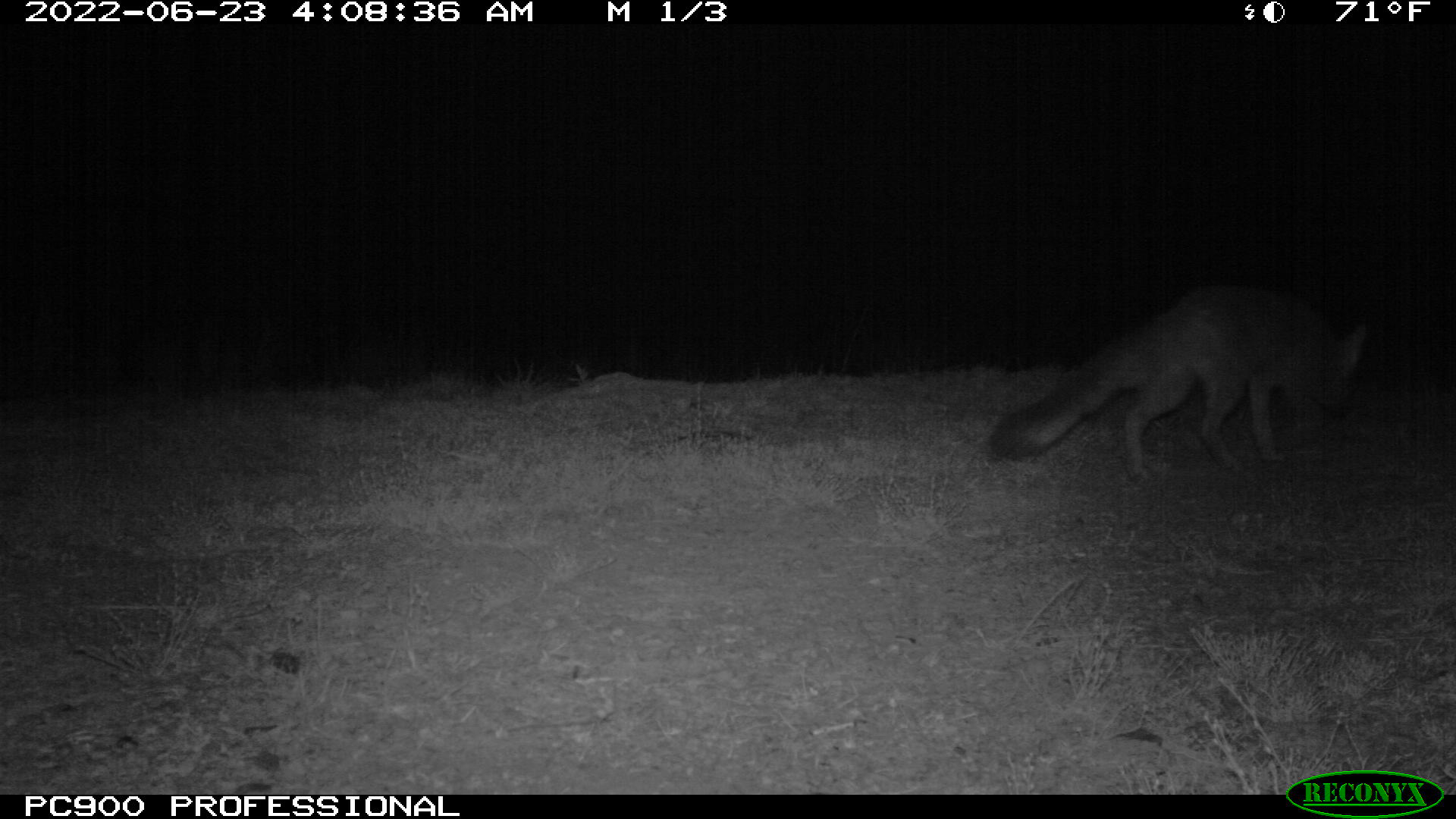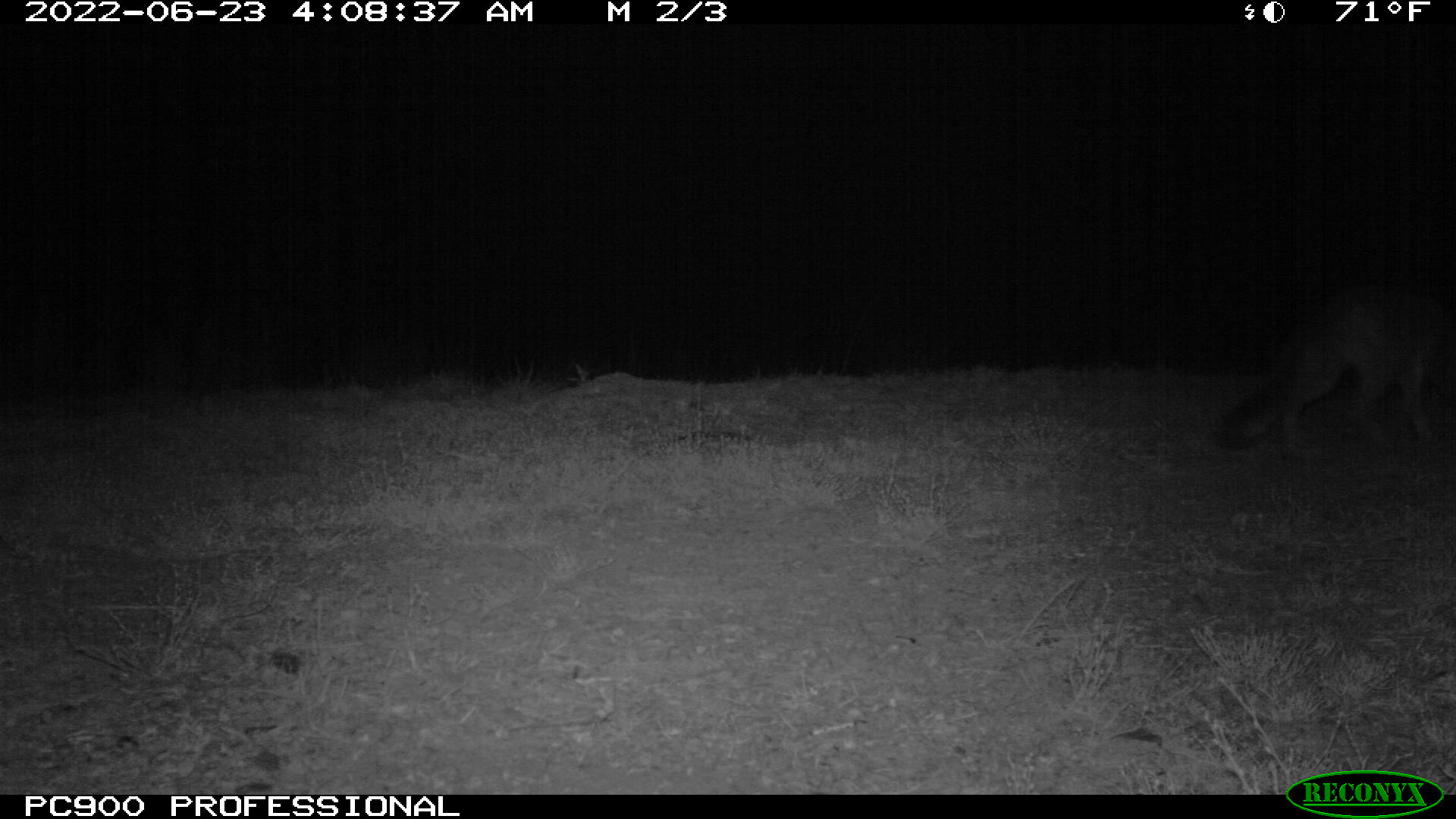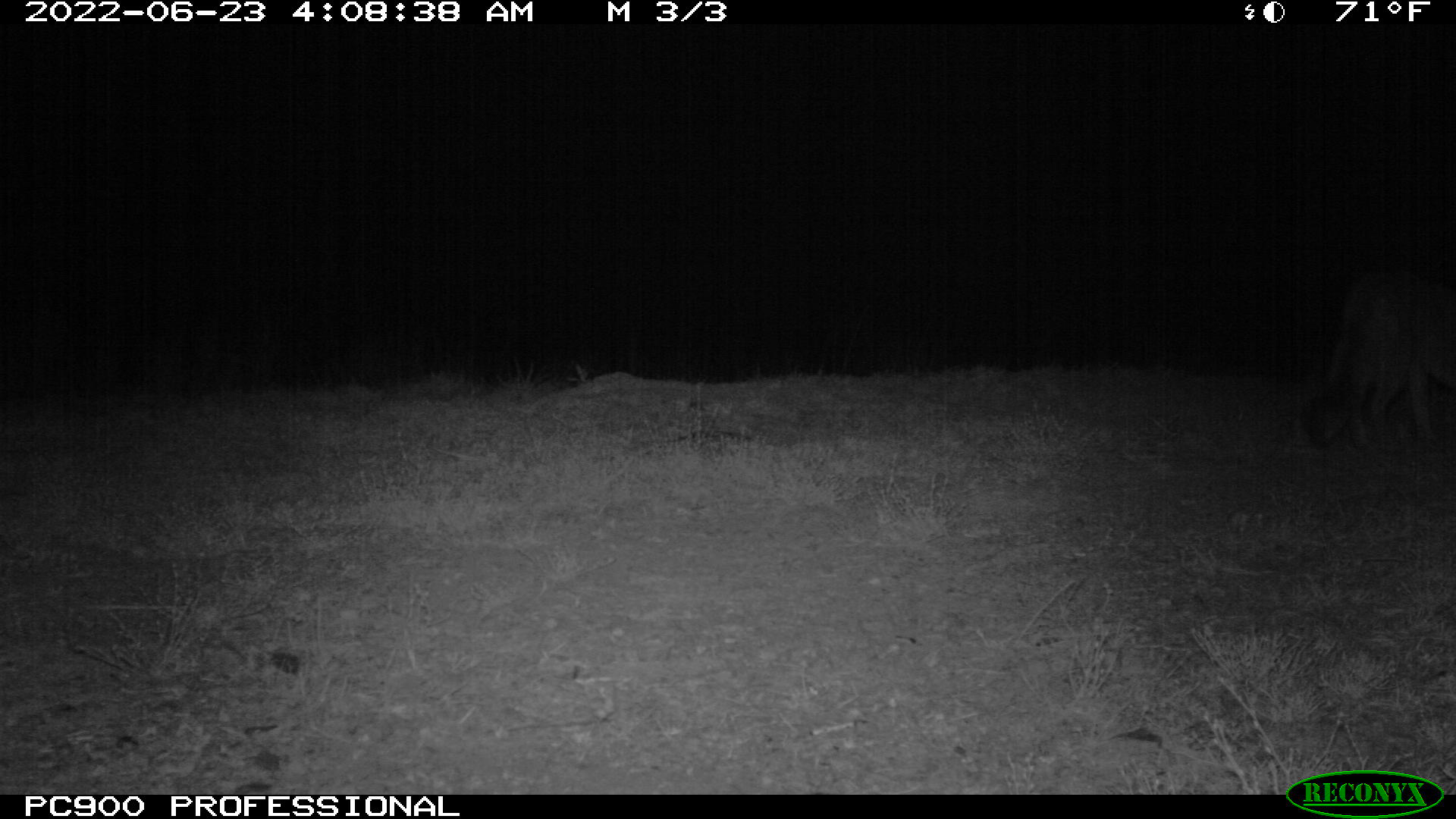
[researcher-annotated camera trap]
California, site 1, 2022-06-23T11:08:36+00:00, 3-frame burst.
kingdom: Animalia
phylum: Chordata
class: Mammalia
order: Carnivora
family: Canidae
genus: Urocyon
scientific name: Urocyon cinereoargenteus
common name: gray fox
Gray fox (Urocyon cinereoargenteus).